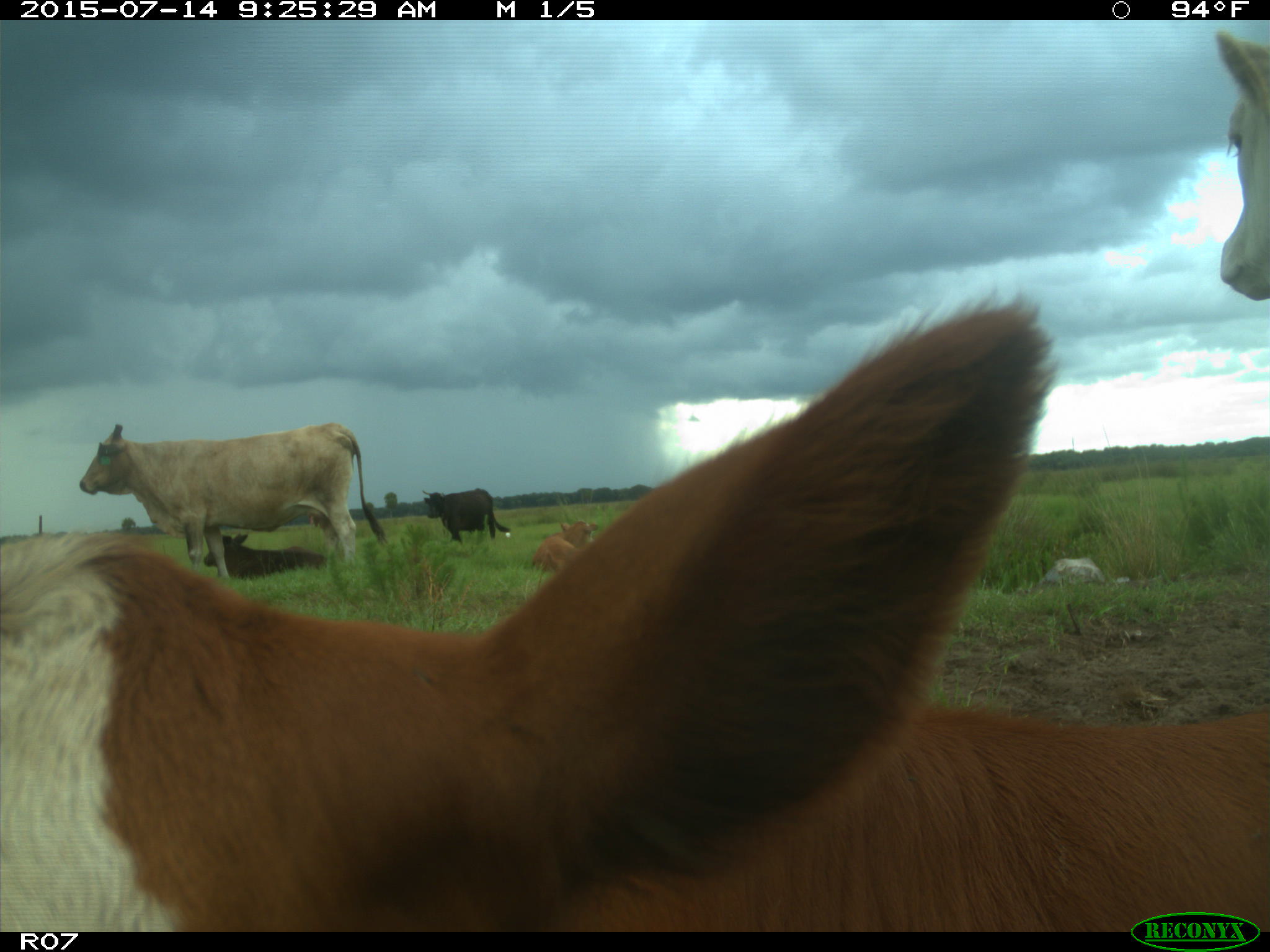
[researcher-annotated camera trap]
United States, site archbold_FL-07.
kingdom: Animalia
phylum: Chordata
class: Mammalia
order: Artiodactyla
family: Bovidae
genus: Bos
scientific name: Bos taurus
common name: domestic cow